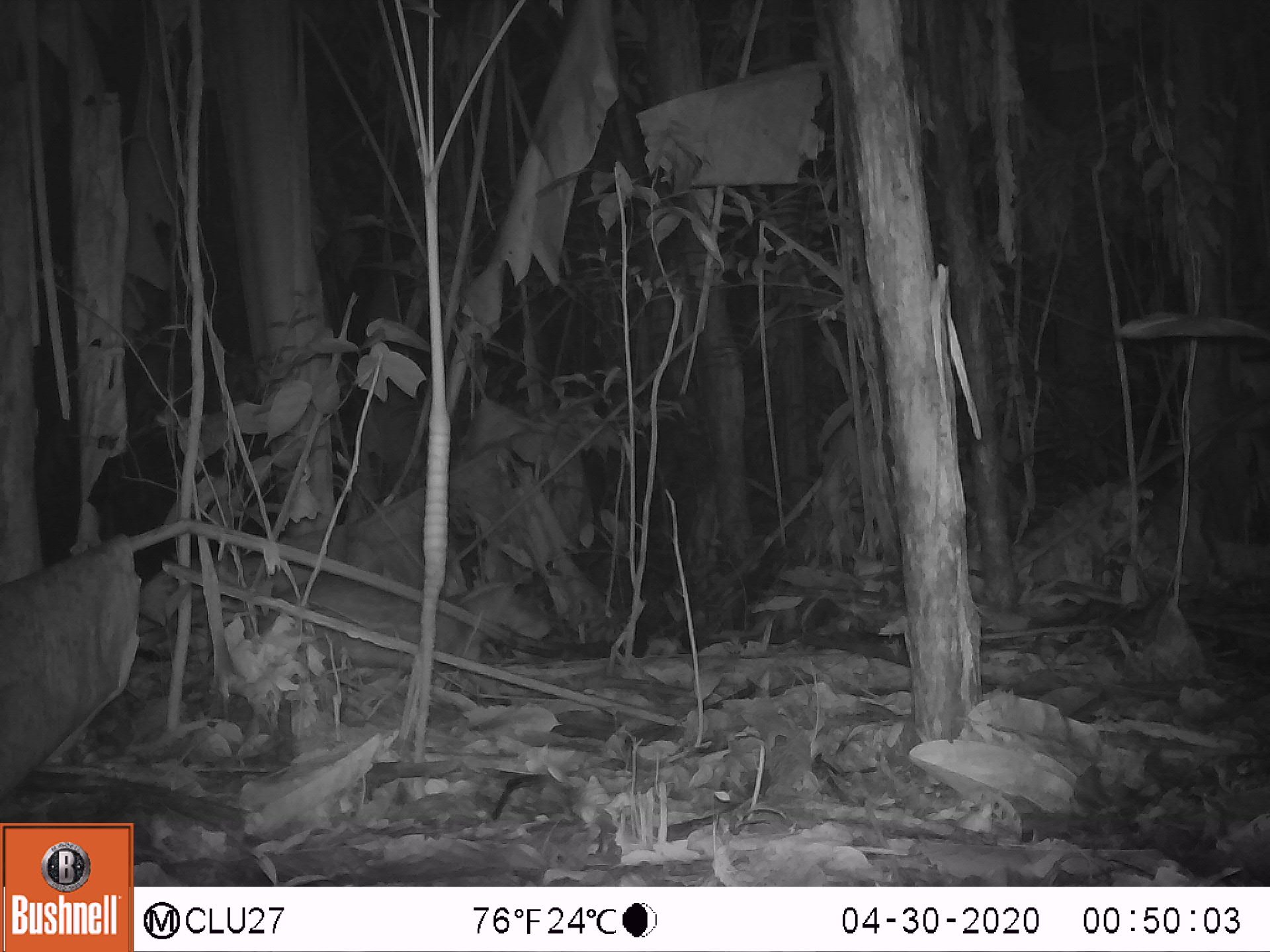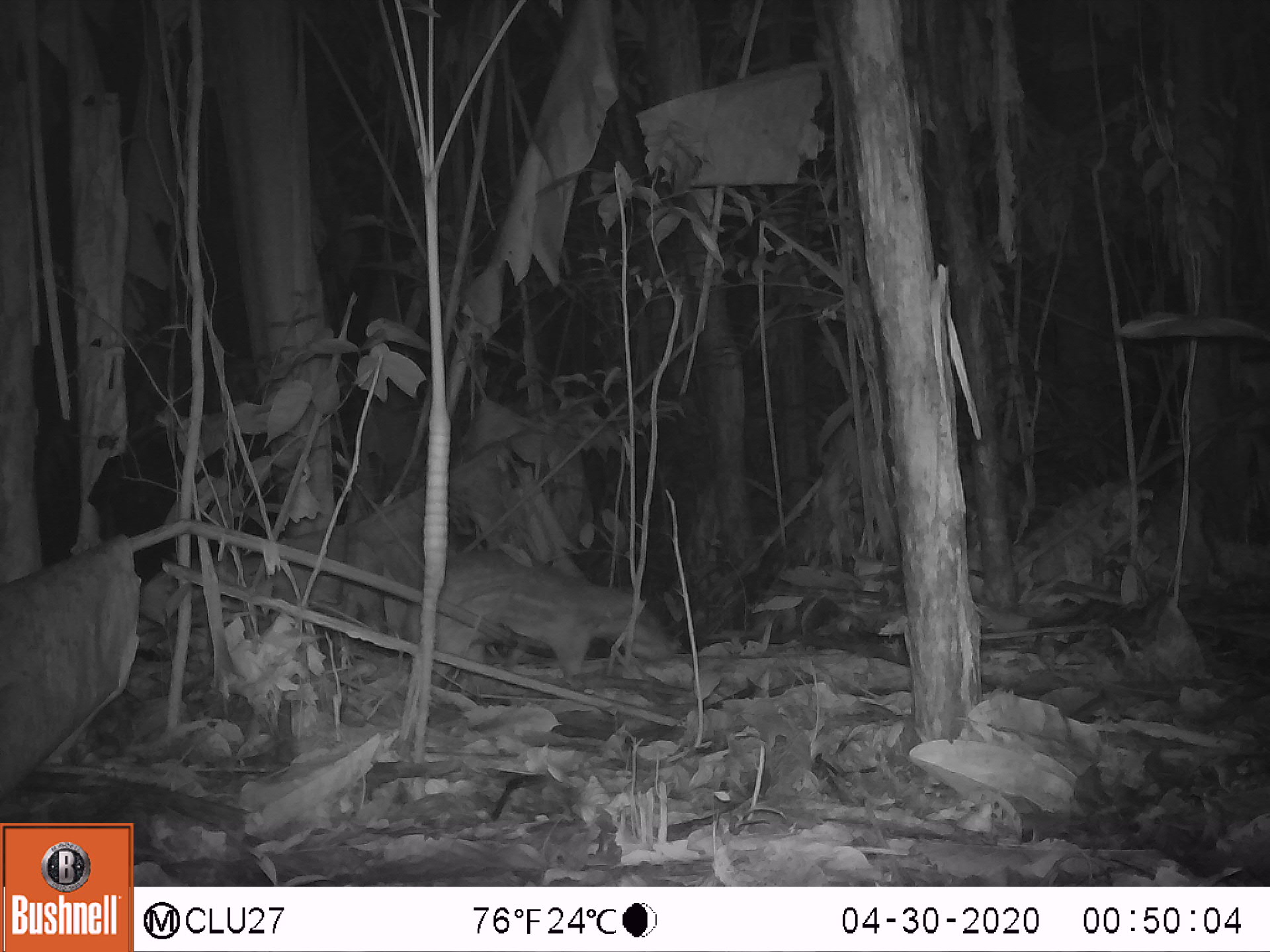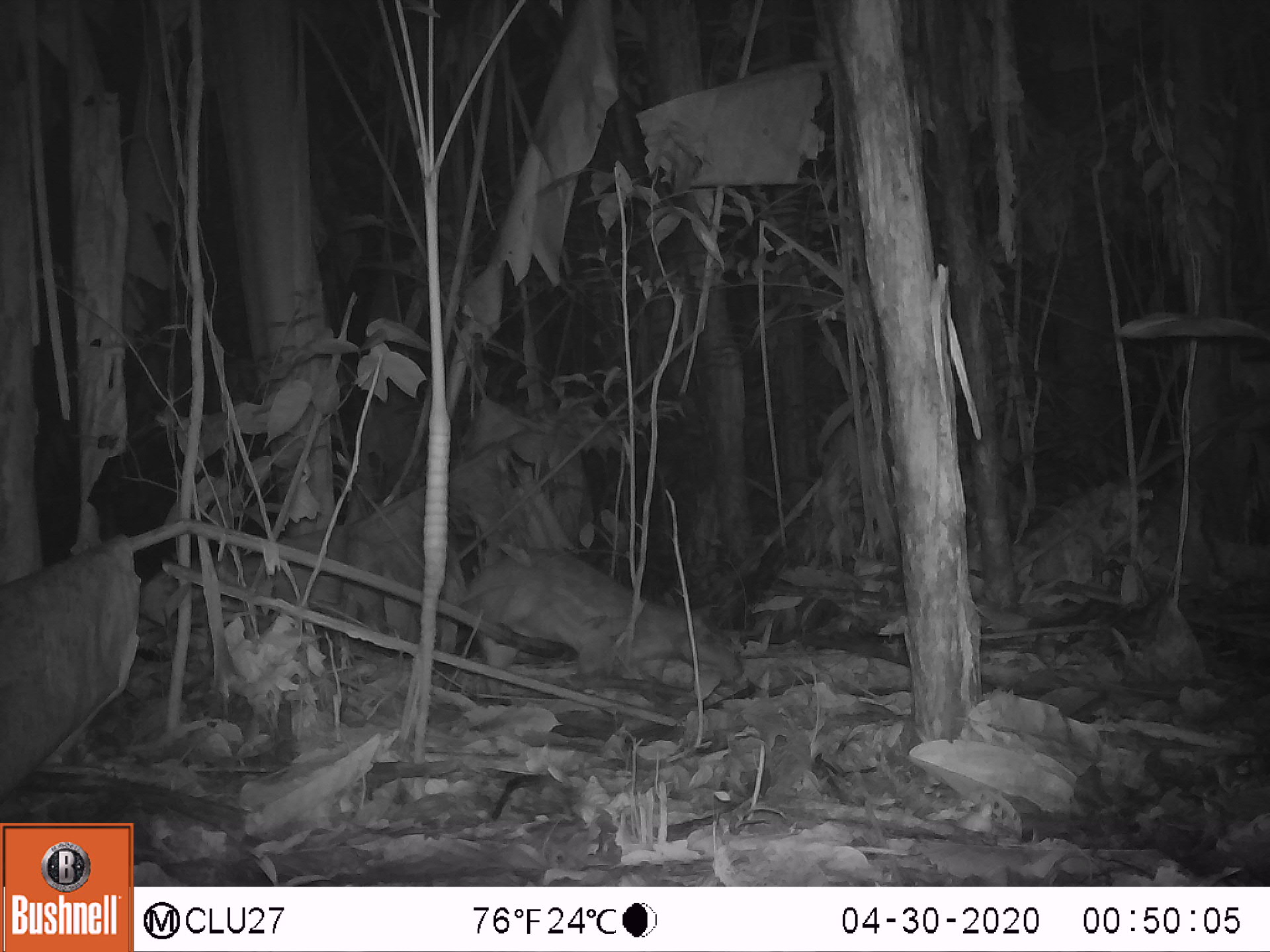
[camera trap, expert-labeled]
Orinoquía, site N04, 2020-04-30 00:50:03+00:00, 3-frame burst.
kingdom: Animalia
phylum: Chordata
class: Mammalia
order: Rodentia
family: Cuniculidae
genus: Cuniculus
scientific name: Cuniculus paca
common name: spotted paca